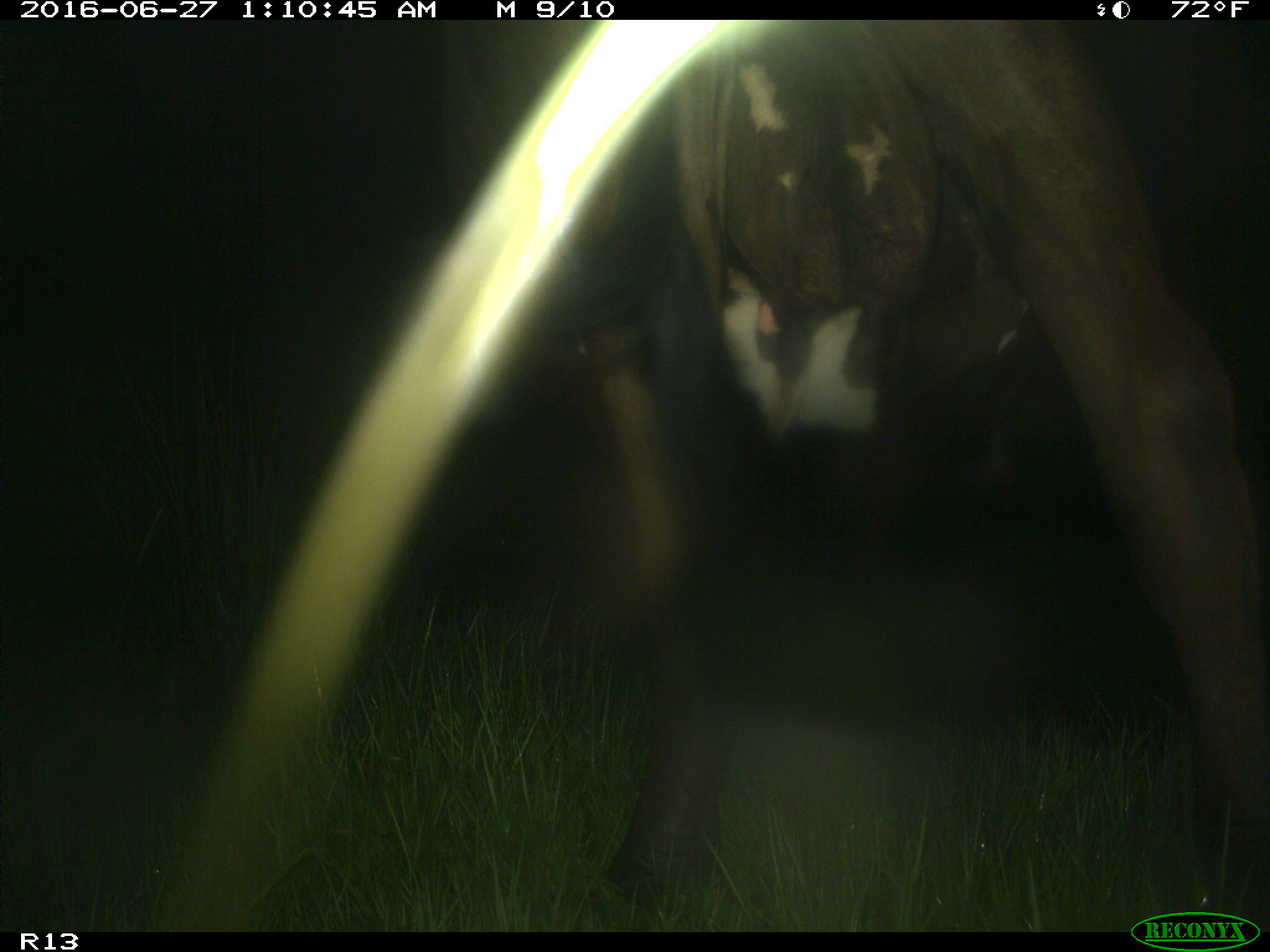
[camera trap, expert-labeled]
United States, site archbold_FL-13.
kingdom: Animalia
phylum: Chordata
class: Mammalia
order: Artiodactyla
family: Bovidae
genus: Bos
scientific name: Bos taurus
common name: domestic cow